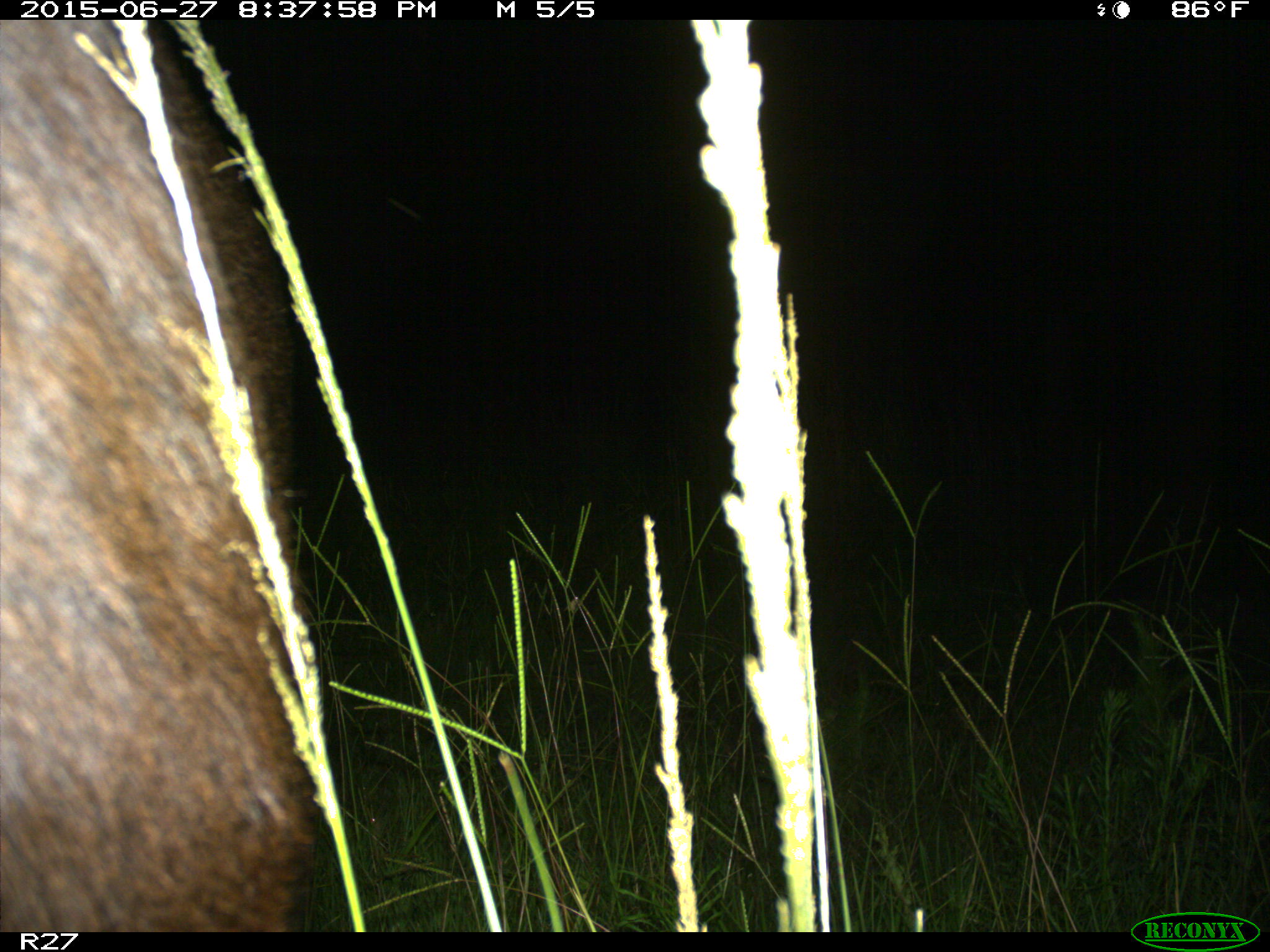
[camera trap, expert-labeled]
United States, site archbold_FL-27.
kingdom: Animalia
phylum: Chordata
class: Mammalia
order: Artiodactyla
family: Bovidae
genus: Bos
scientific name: Bos taurus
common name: domestic cow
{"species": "Bos taurus (domestic cow)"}